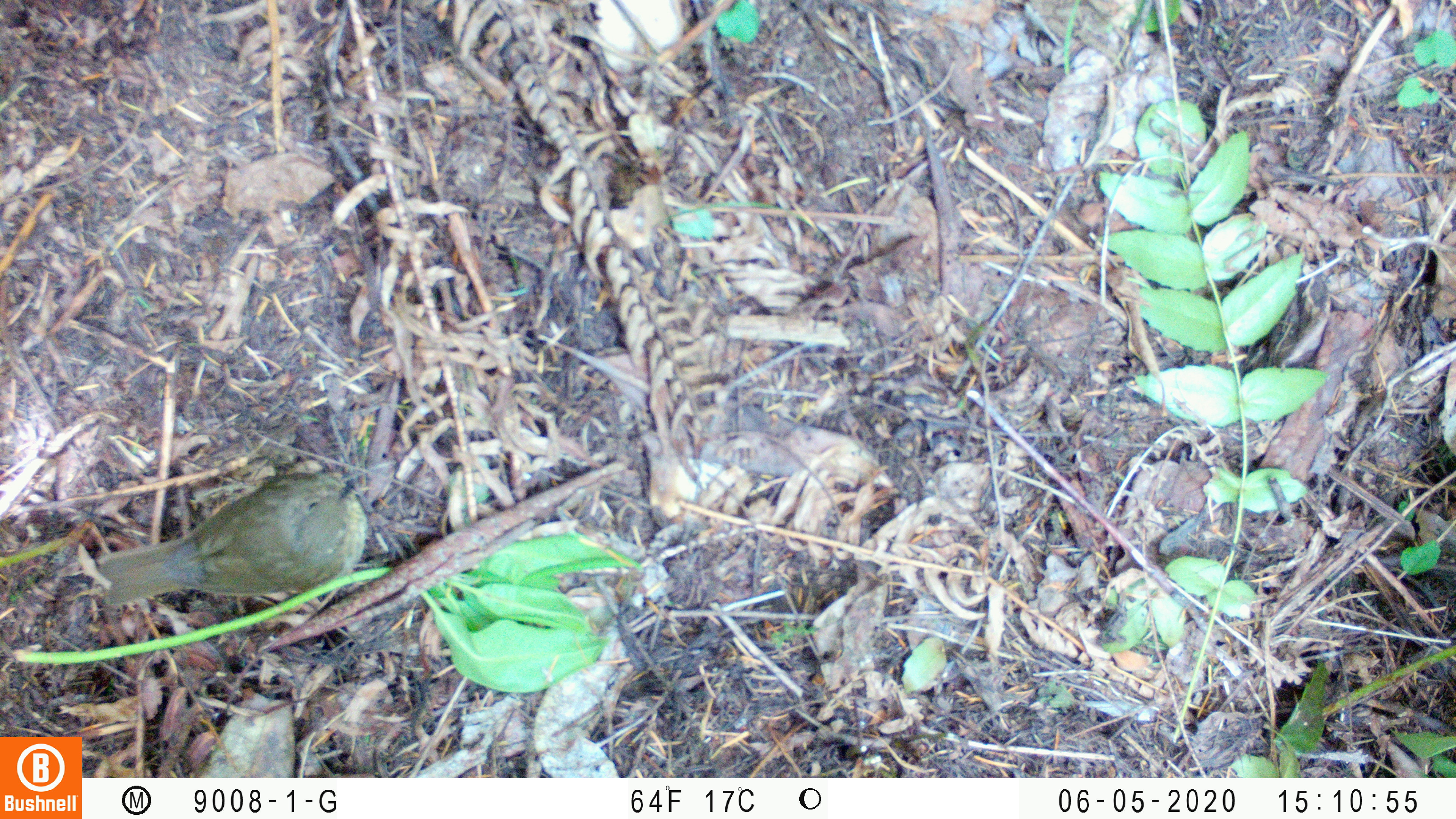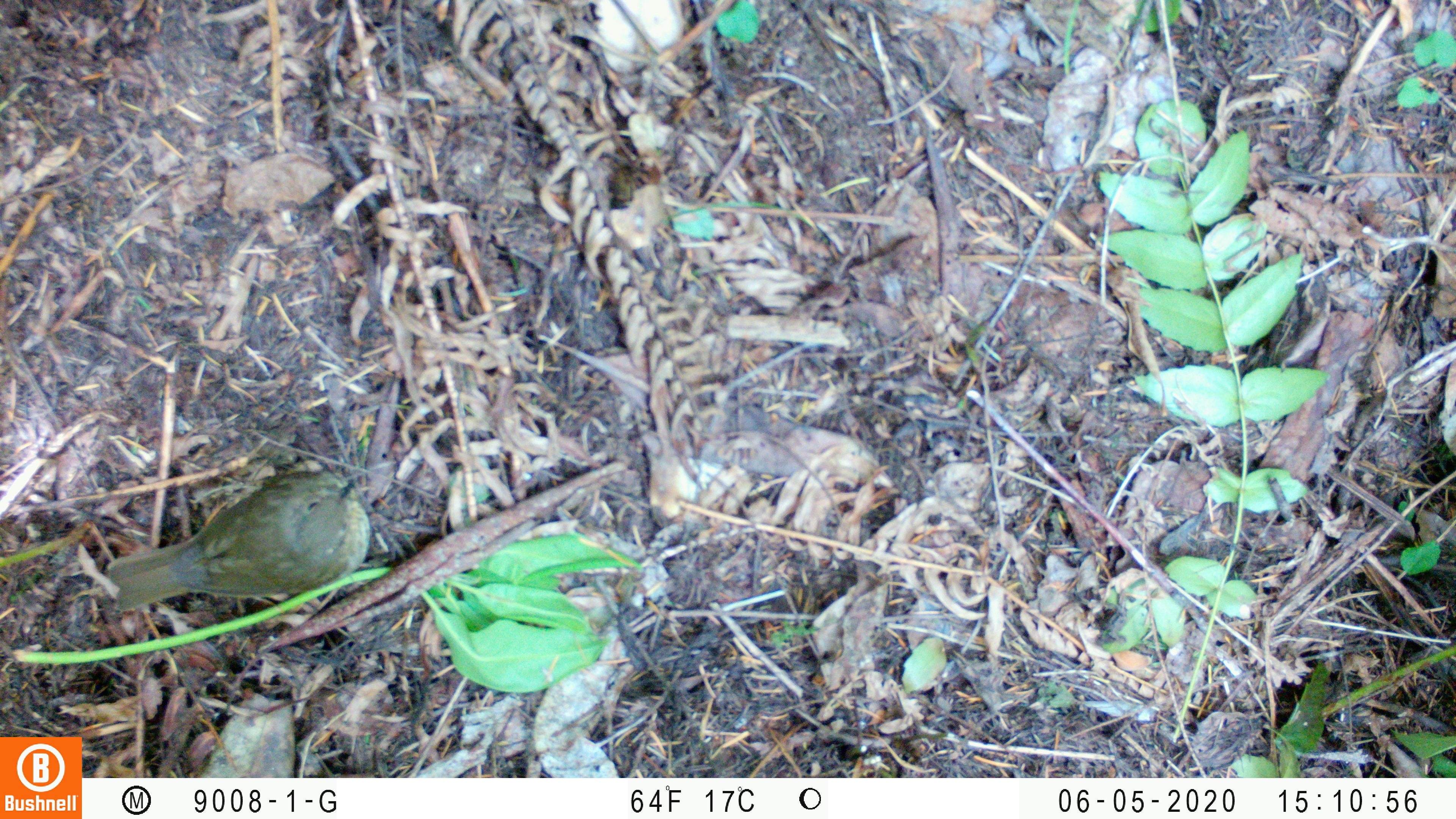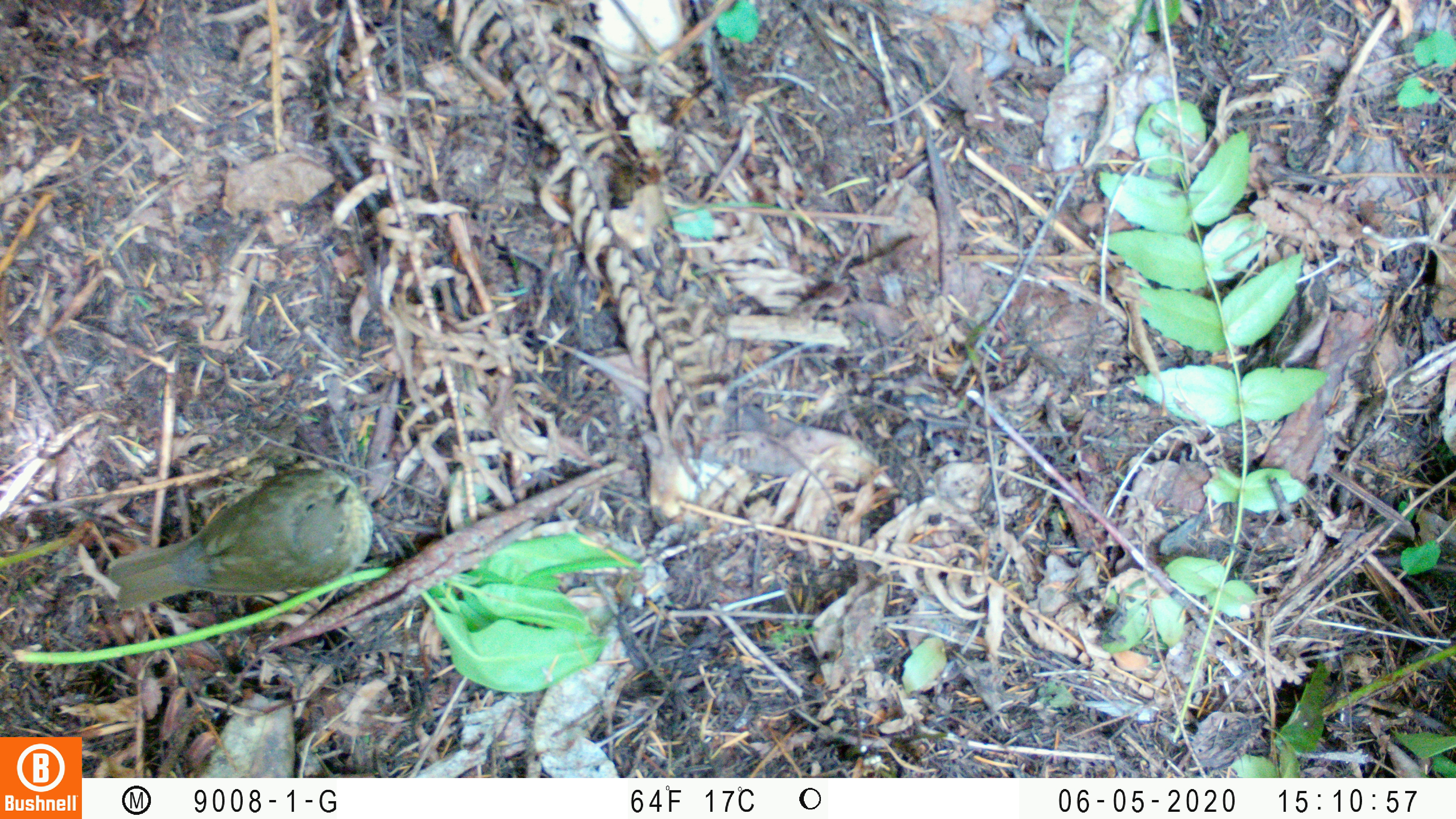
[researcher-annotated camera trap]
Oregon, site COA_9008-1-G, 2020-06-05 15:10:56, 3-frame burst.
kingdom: Animalia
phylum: Chordata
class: Aves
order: Passeriformes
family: Turdidae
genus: Catharus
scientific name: Catharus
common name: brown thrushes and nightingale-thrushes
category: catharus species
Catharus species (brown thrushes and nightingale-thrushes) (Catharus).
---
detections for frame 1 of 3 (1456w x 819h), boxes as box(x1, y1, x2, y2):
catharus species: box(91, 457, 370, 631)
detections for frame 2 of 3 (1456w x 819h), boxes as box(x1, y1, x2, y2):
catharus species: box(98, 461, 374, 631)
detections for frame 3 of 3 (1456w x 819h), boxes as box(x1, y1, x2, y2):
catharus species: box(105, 450, 378, 631)